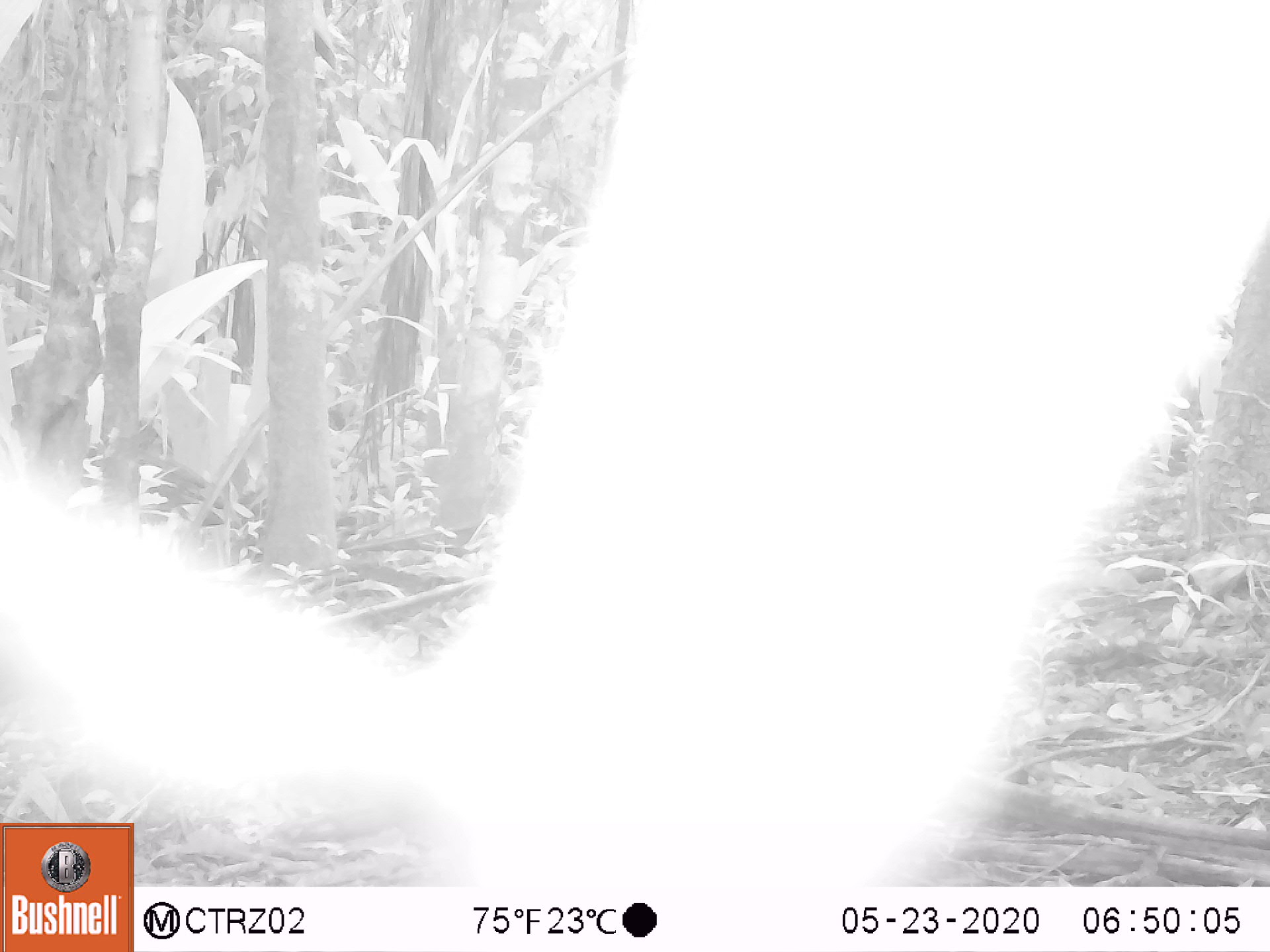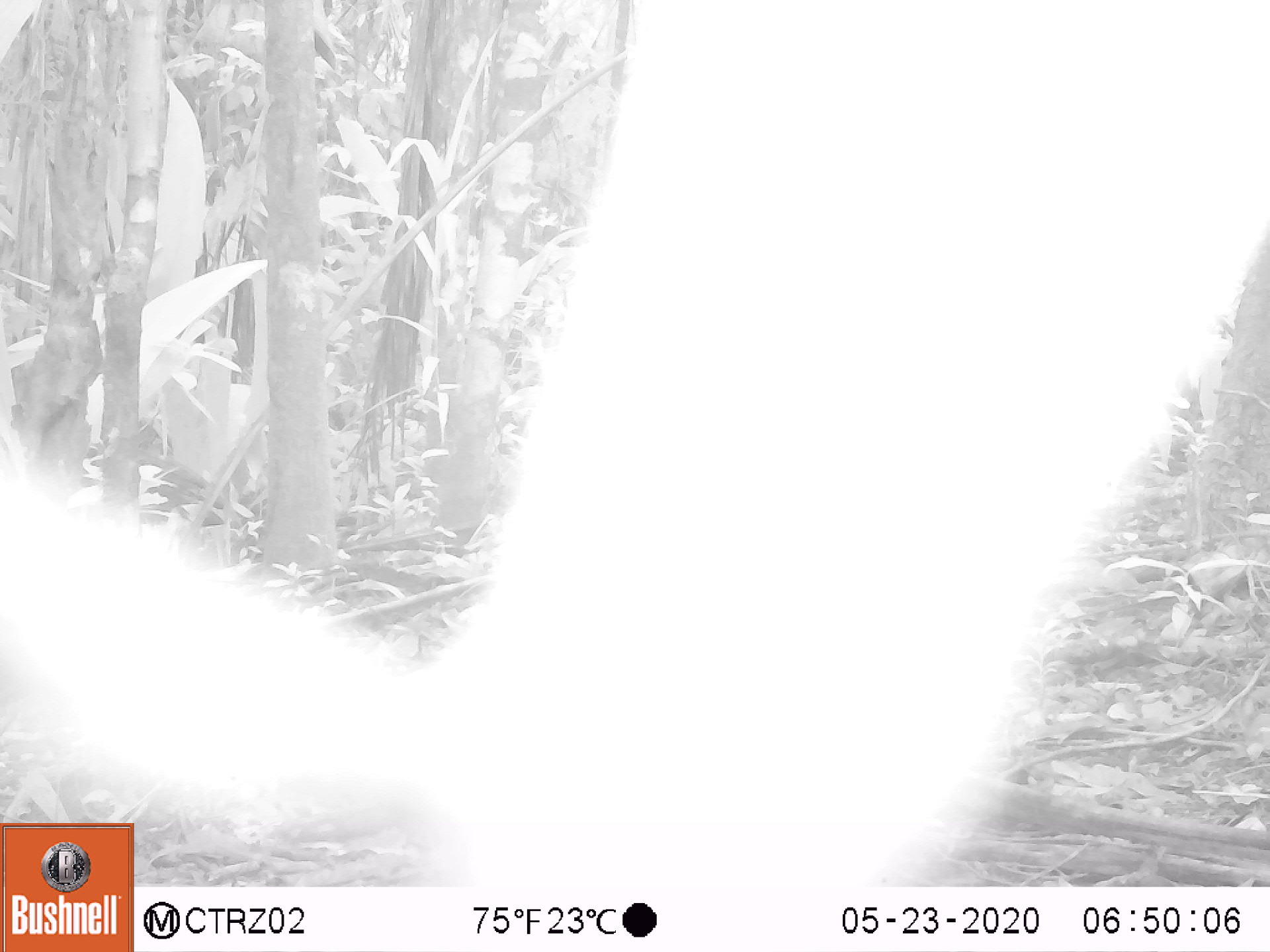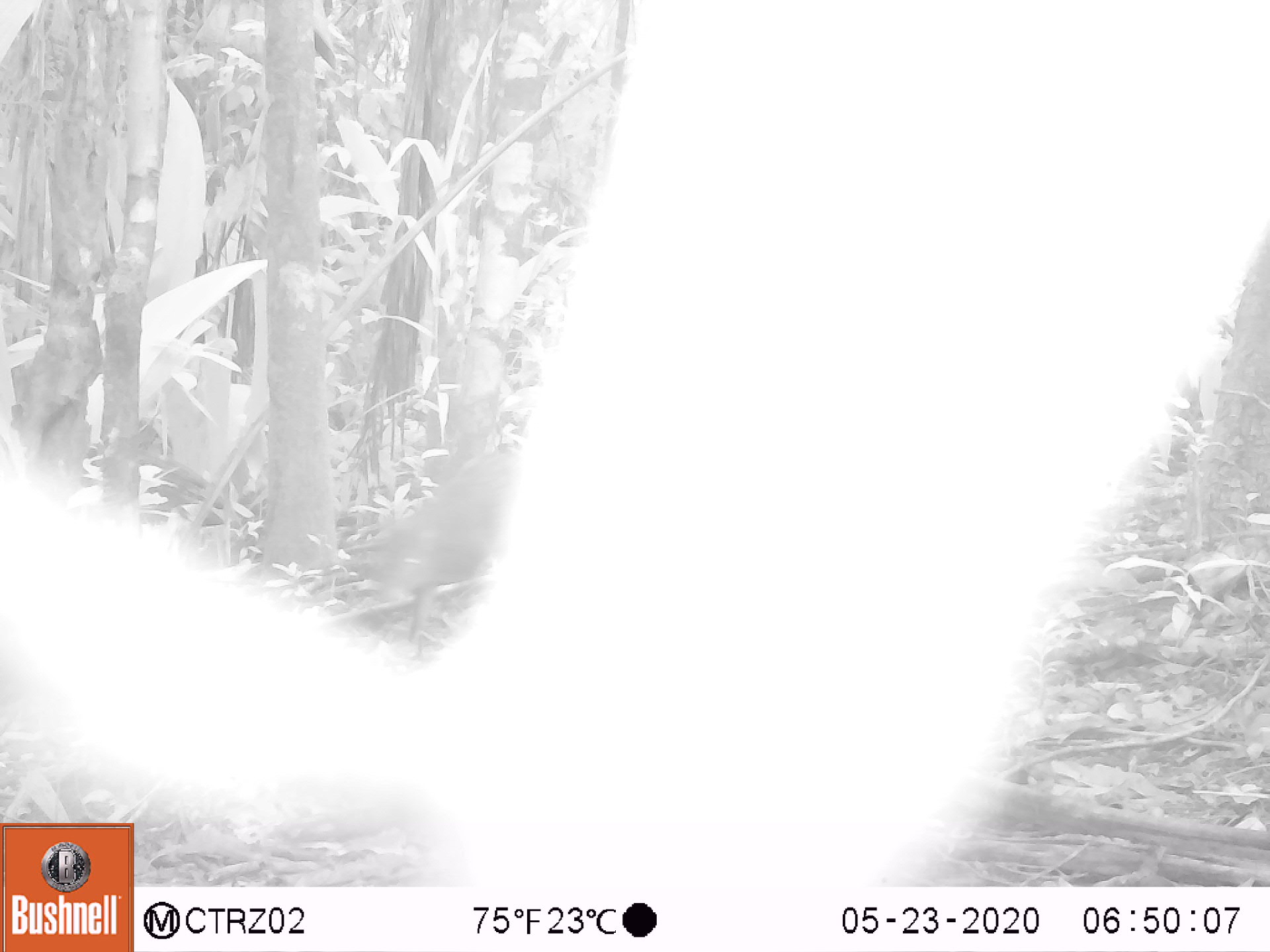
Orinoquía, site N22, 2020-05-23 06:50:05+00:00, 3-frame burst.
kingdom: Animalia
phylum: Chordata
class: Mammalia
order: Rodentia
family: Dasyproctidae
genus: Dasyprocta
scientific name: Dasyprocta fuliginosa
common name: black agouti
Black agouti (Dasyprocta fuliginosa).